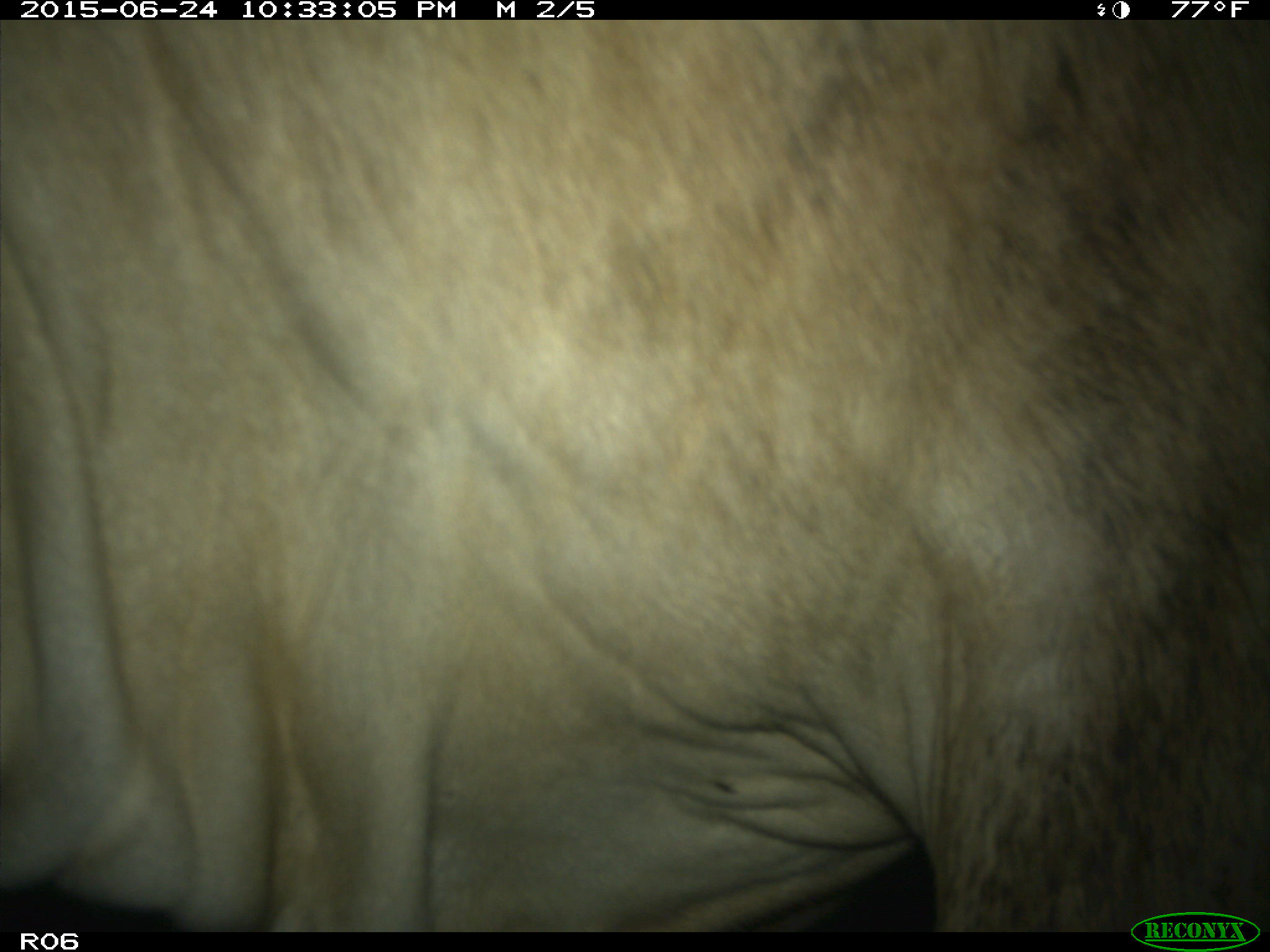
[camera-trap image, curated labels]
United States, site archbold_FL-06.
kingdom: Animalia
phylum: Chordata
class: Mammalia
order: Artiodactyla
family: Bovidae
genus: Bos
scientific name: Bos taurus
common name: domestic cow